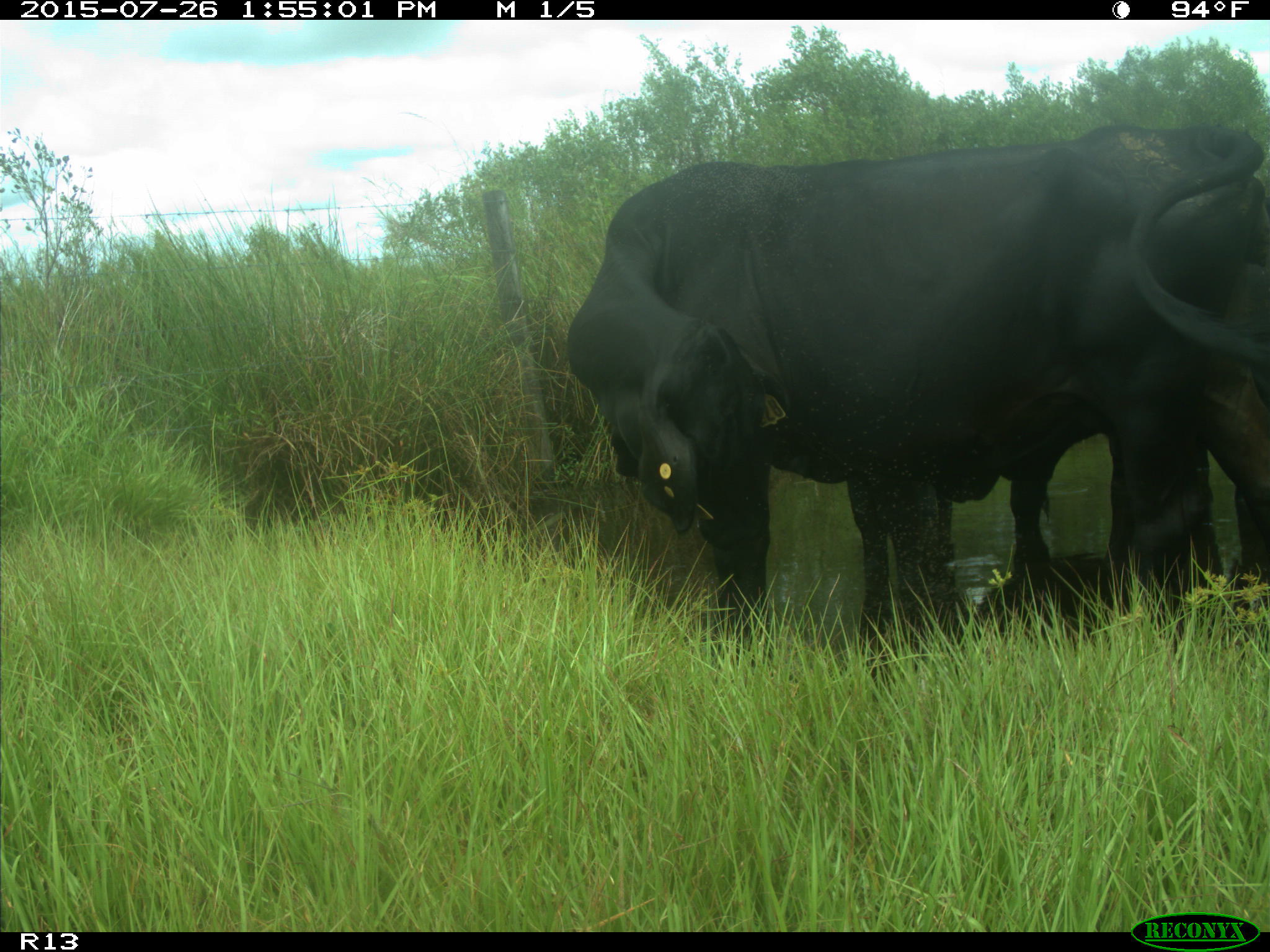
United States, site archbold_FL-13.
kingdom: Animalia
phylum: Chordata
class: Mammalia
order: Artiodactyla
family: Bovidae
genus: Bos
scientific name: Bos taurus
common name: domestic cow